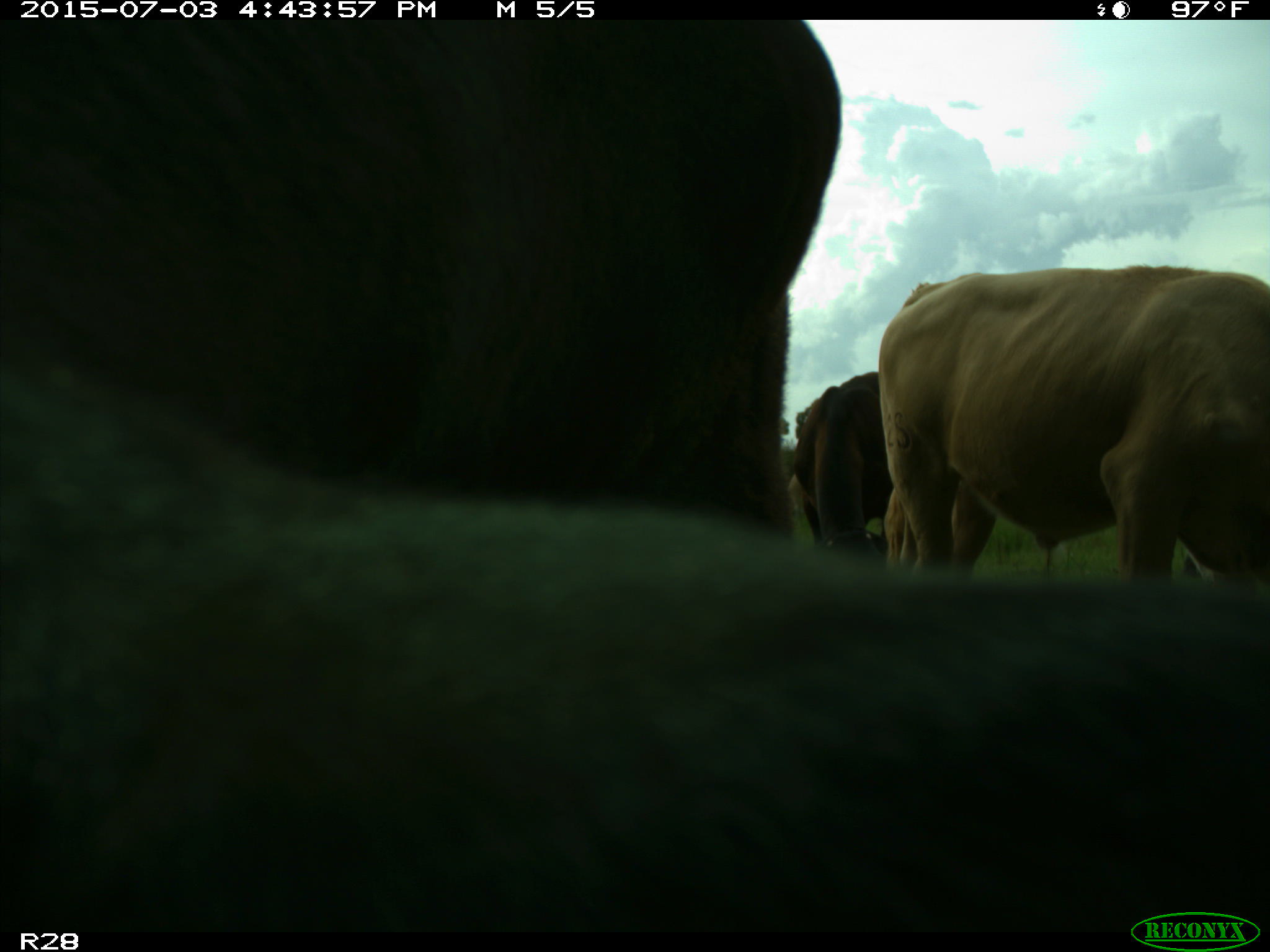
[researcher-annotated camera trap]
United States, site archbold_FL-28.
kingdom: Animalia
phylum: Chordata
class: Mammalia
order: Artiodactyla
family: Bovidae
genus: Bos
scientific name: Bos taurus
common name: domestic cow